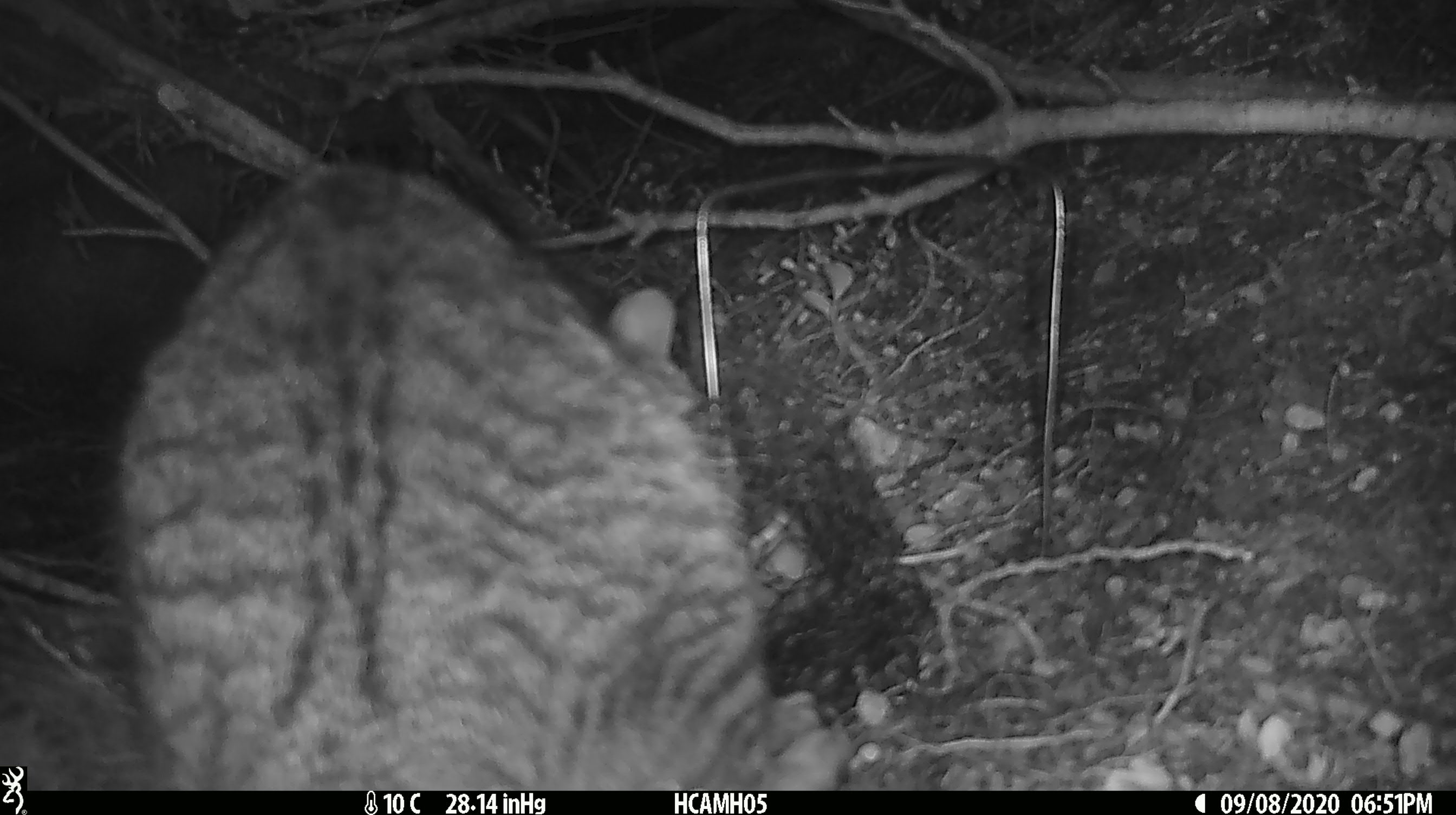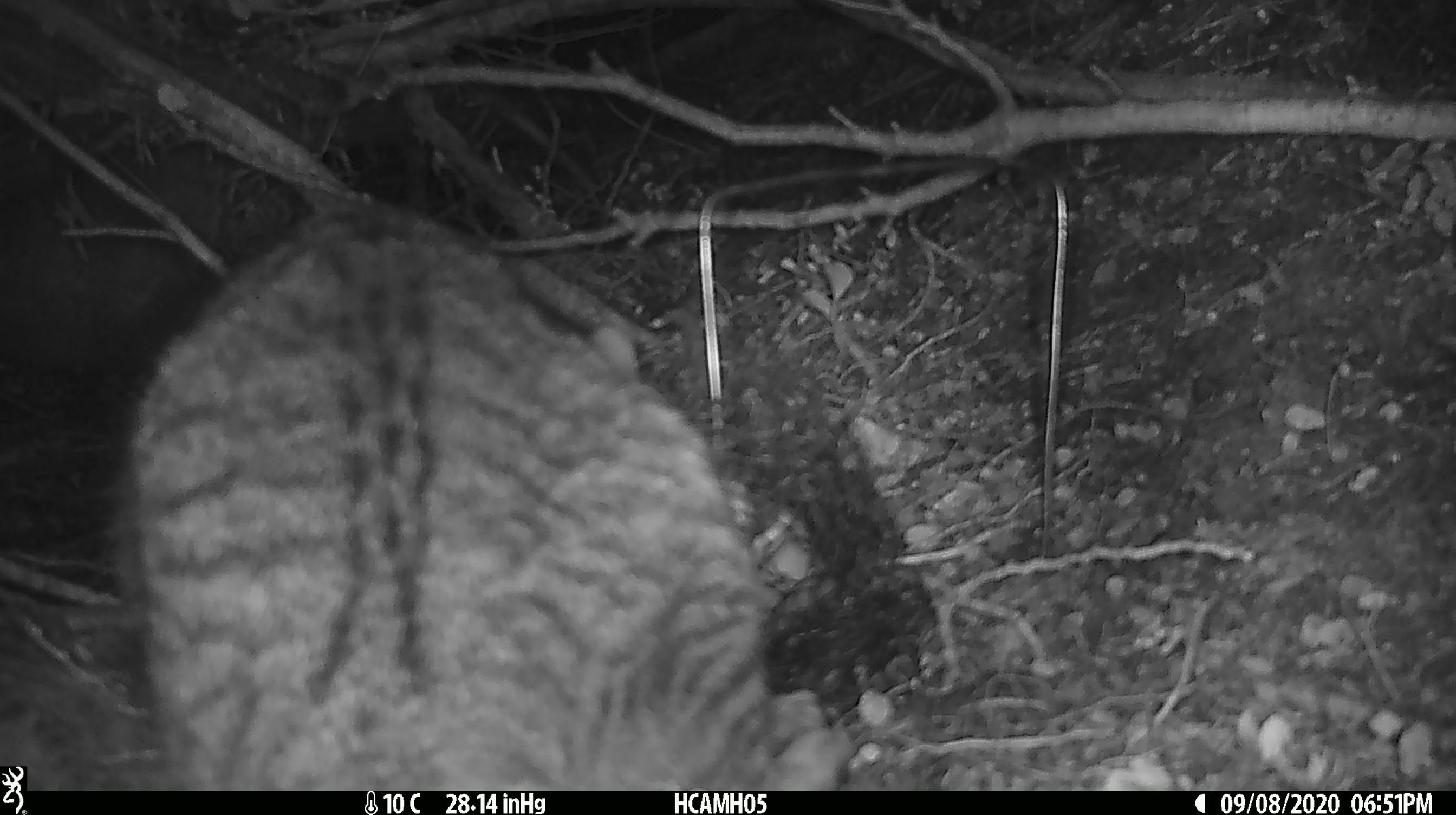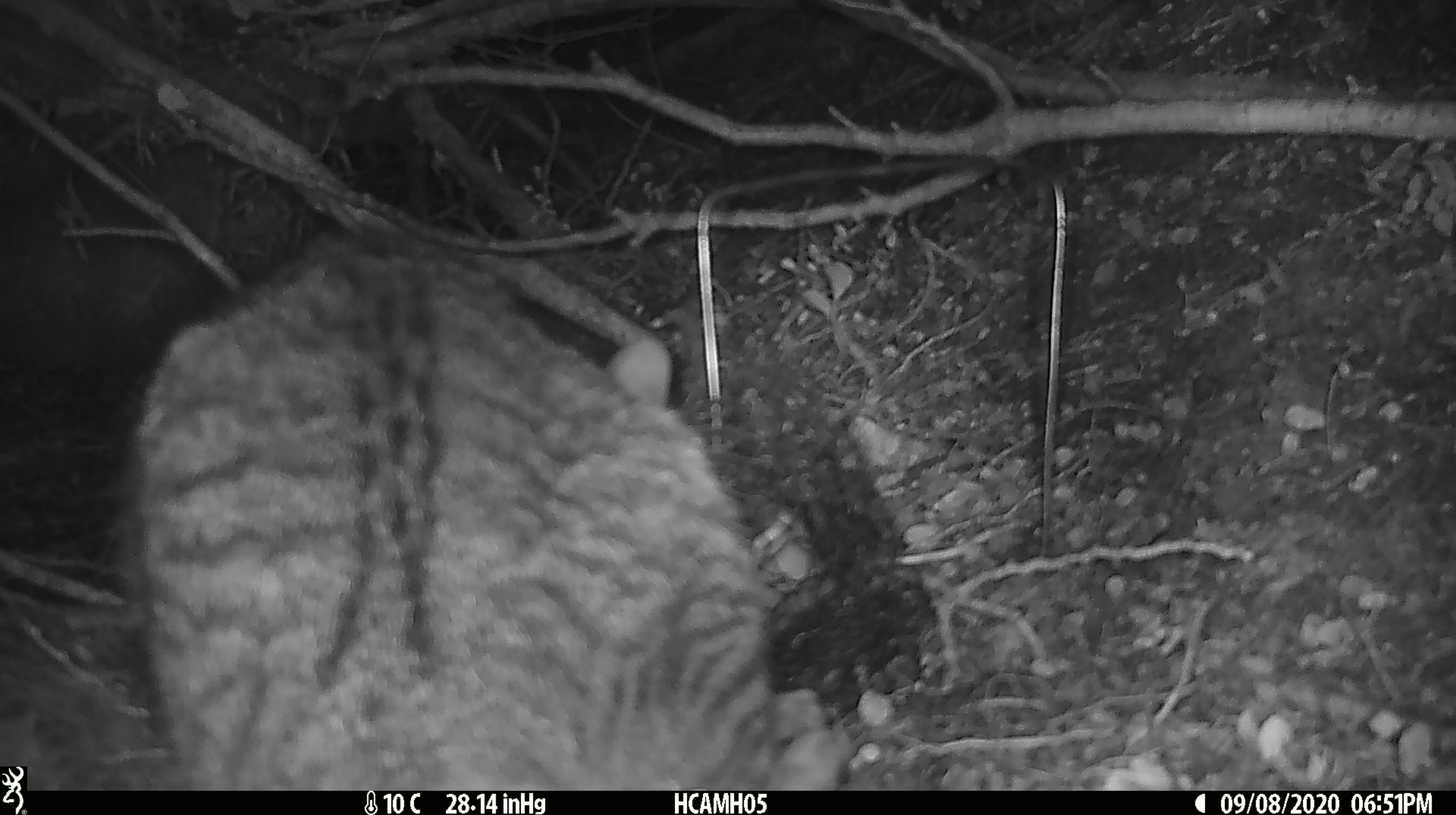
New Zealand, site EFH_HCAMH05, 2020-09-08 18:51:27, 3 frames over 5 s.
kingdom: Animalia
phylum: Chordata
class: Mammalia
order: Carnivora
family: Felidae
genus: Felis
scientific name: Felis catus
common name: domestic cat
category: cat